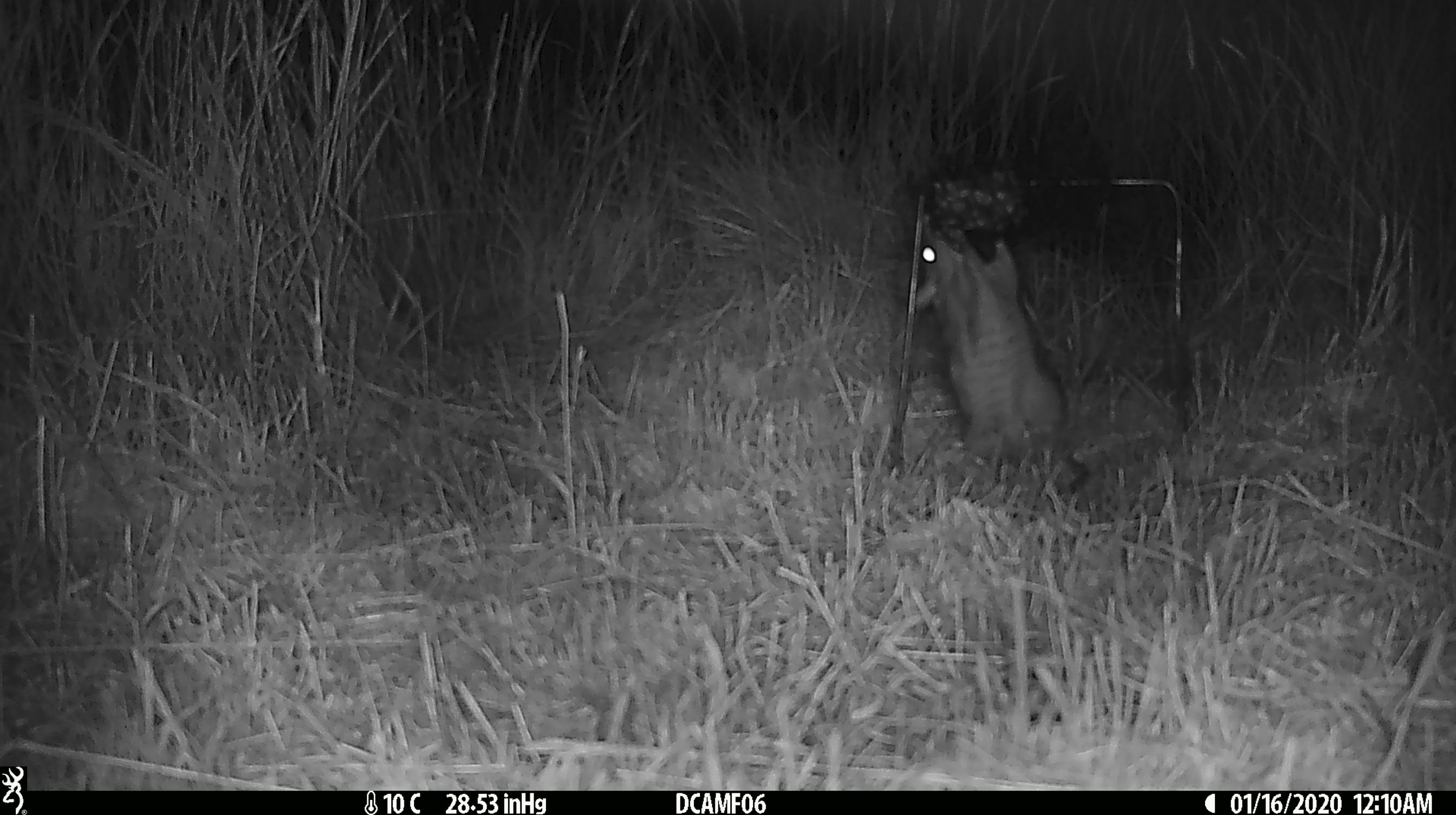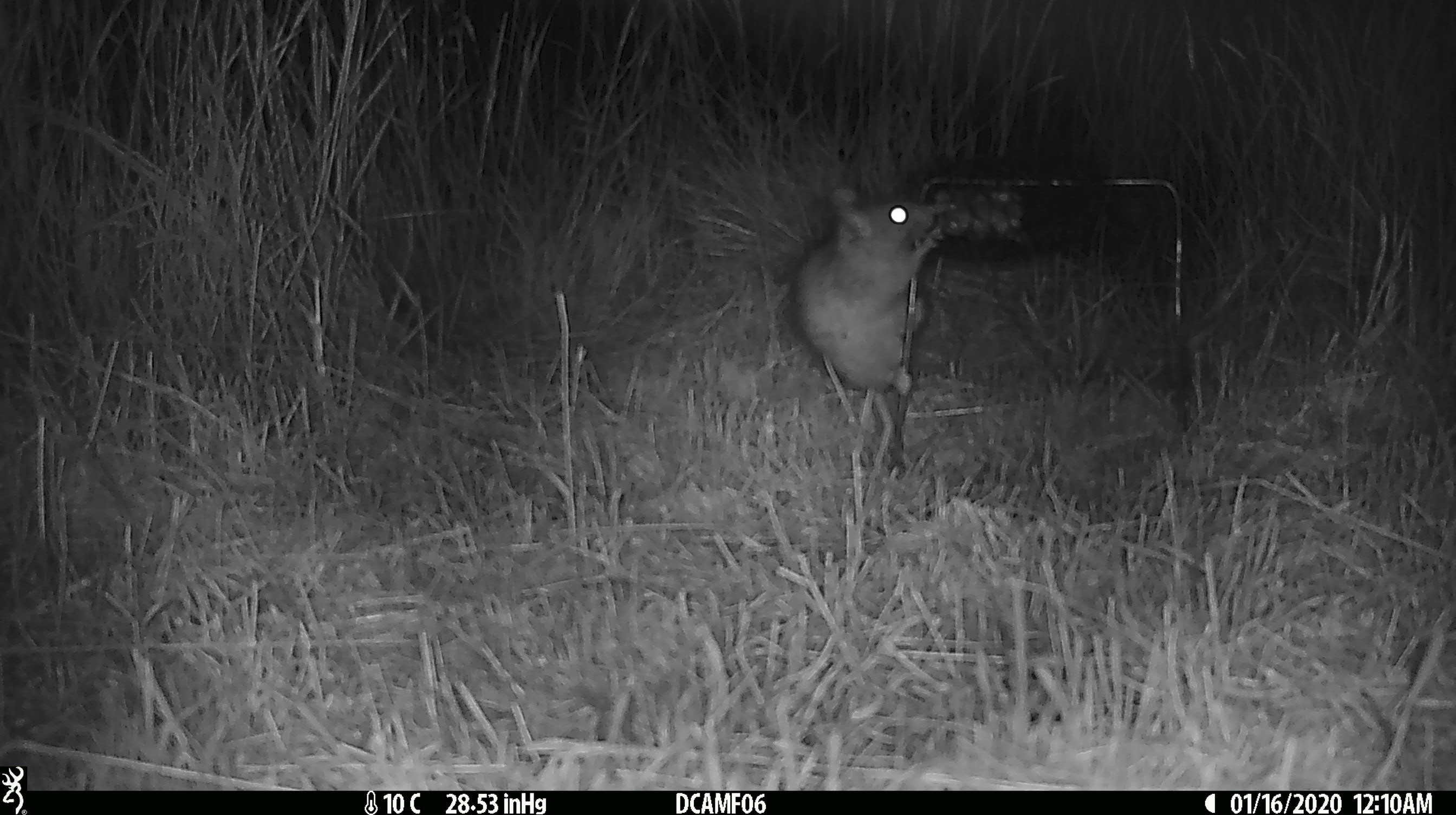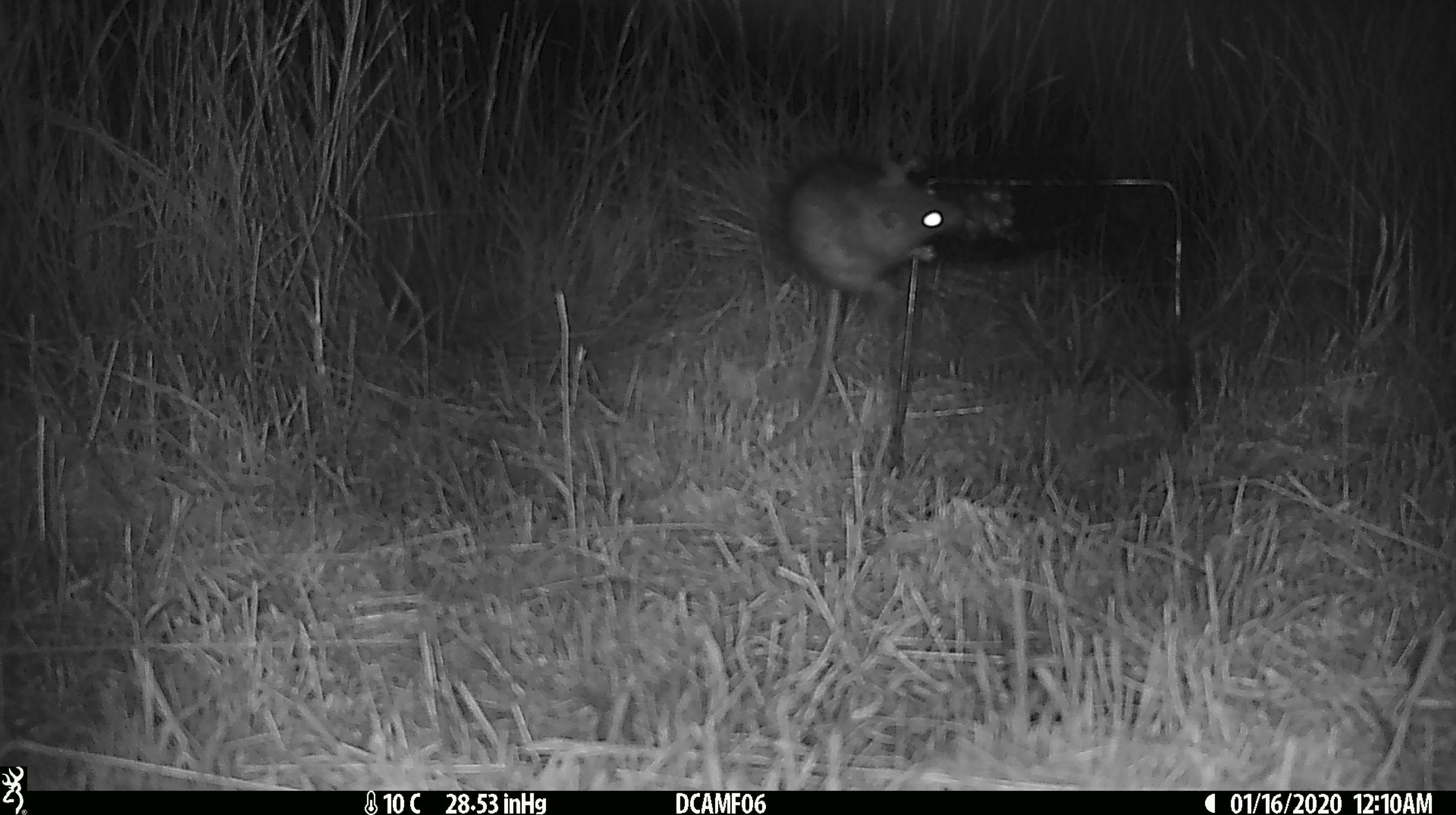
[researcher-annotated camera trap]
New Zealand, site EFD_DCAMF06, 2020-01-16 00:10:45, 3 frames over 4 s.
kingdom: Animalia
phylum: Chordata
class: Mammalia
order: Rodentia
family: Muridae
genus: Rattus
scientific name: Rattus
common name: rat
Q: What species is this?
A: Rat (Rattus).